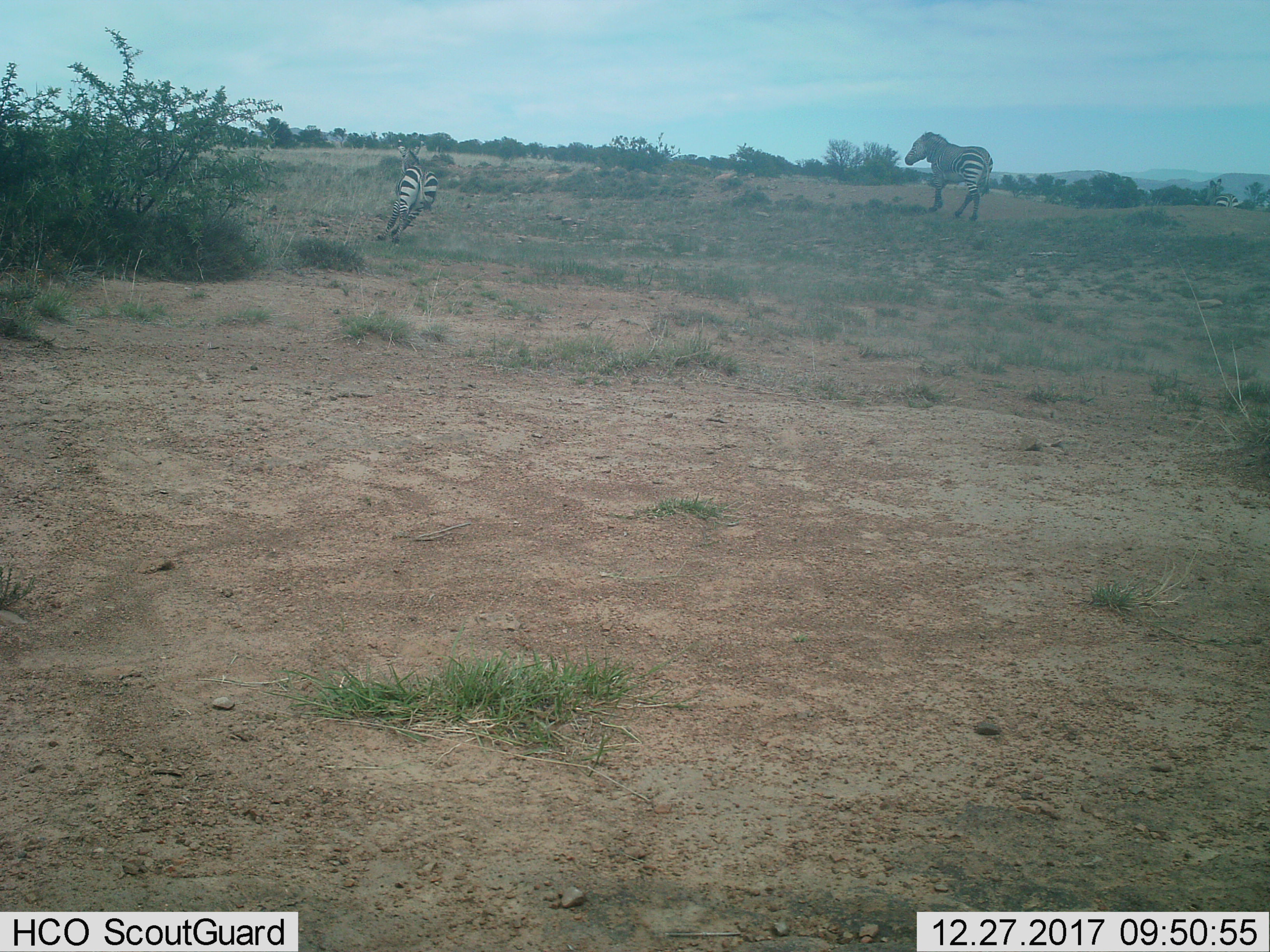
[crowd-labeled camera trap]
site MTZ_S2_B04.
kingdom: Animalia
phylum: Chordata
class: Mammalia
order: Perissodactyla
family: Equidae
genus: Equus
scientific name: Equus zebra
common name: mountain zebra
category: zebramountain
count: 3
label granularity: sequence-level